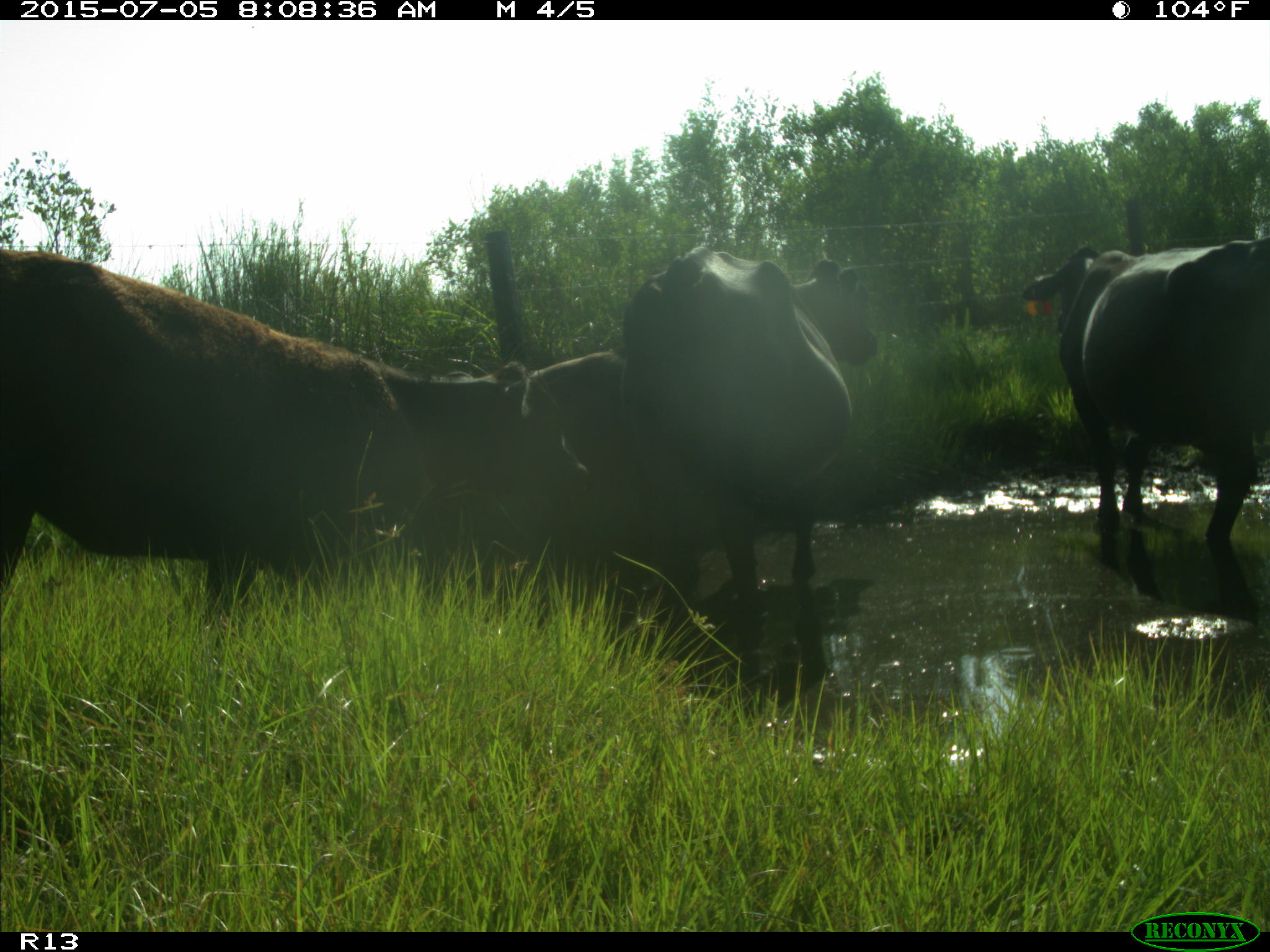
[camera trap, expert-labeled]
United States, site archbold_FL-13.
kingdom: Animalia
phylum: Chordata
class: Mammalia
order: Artiodactyla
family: Bovidae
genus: Bos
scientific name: Bos taurus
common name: domestic cow